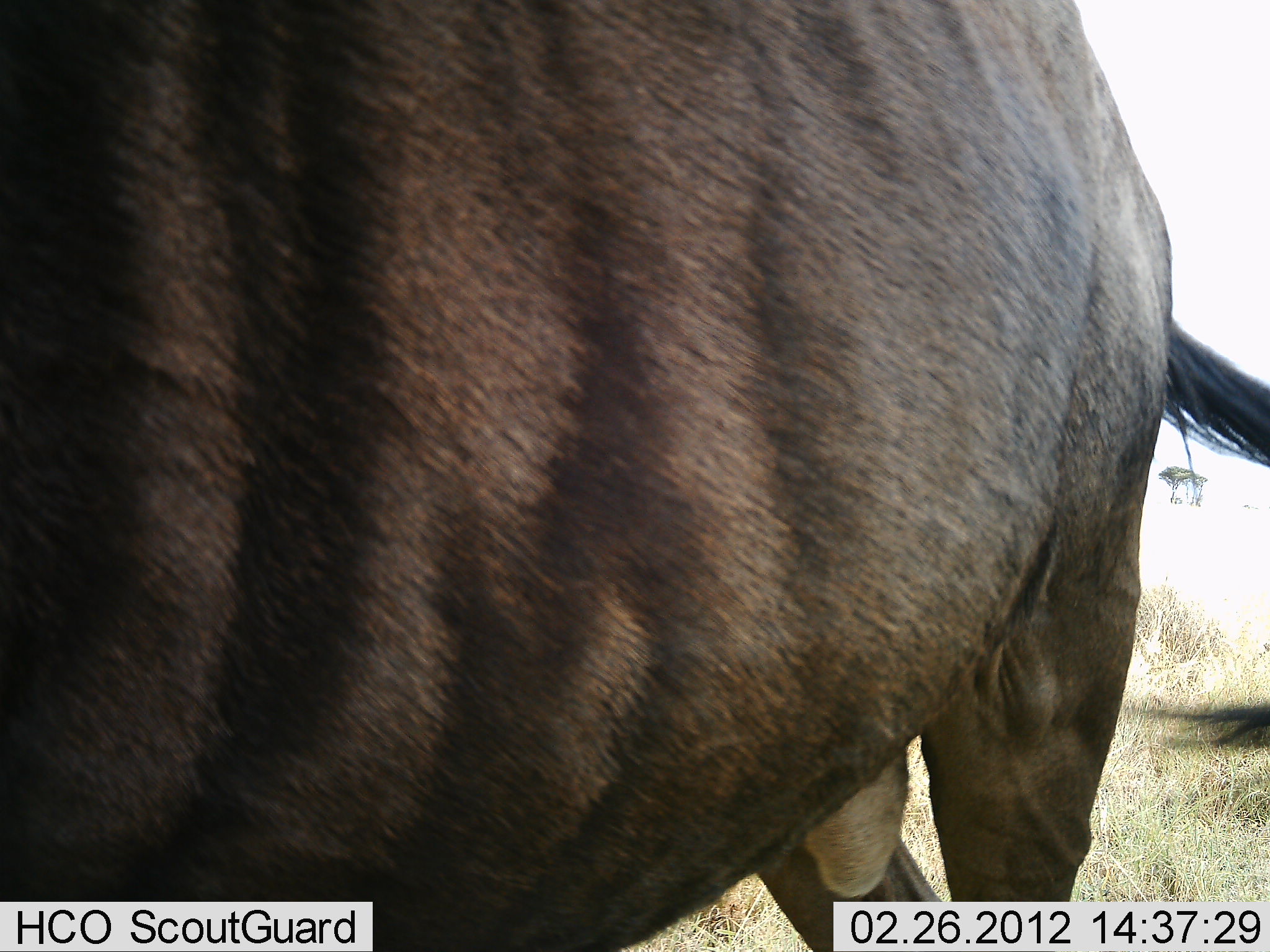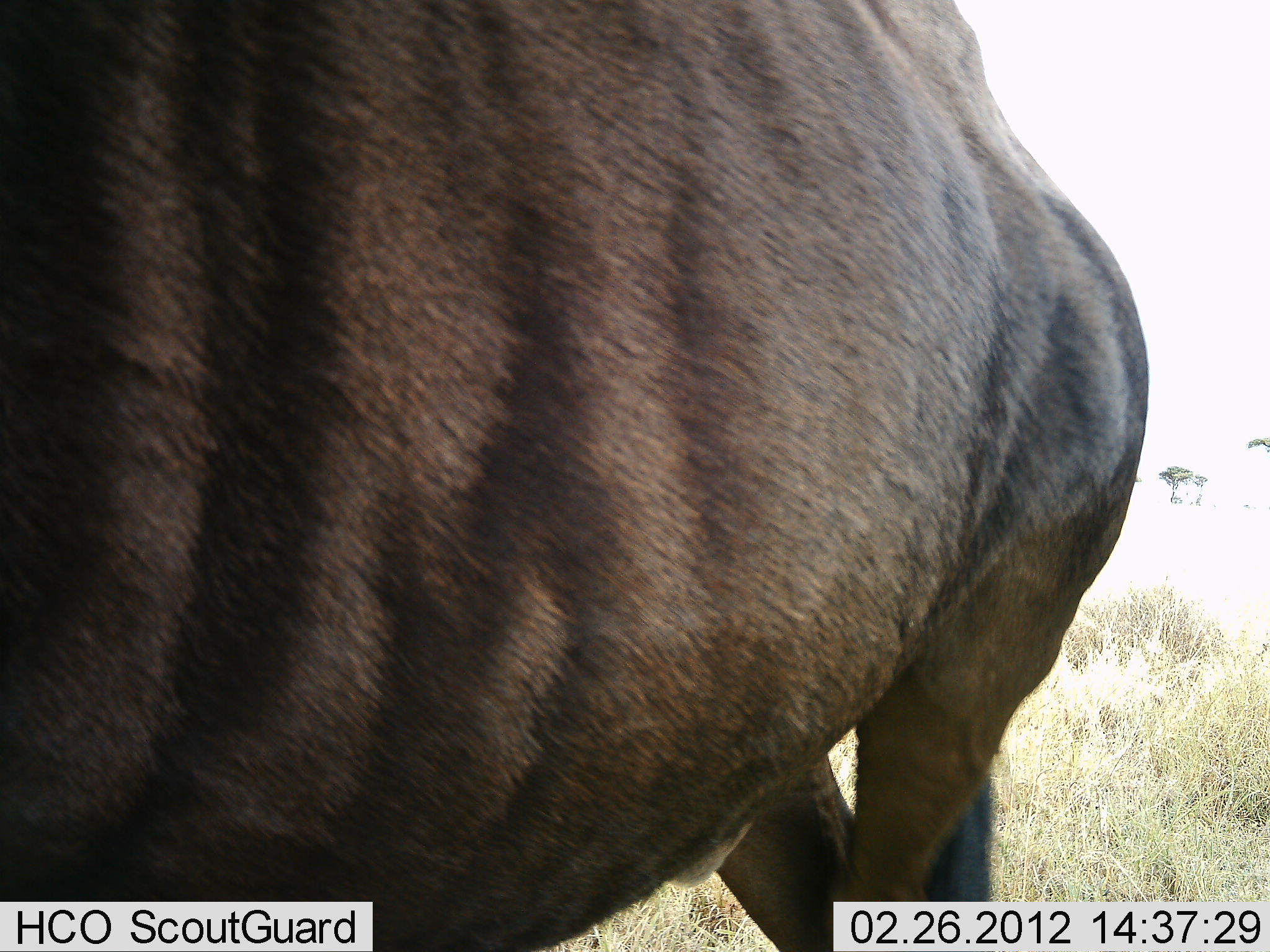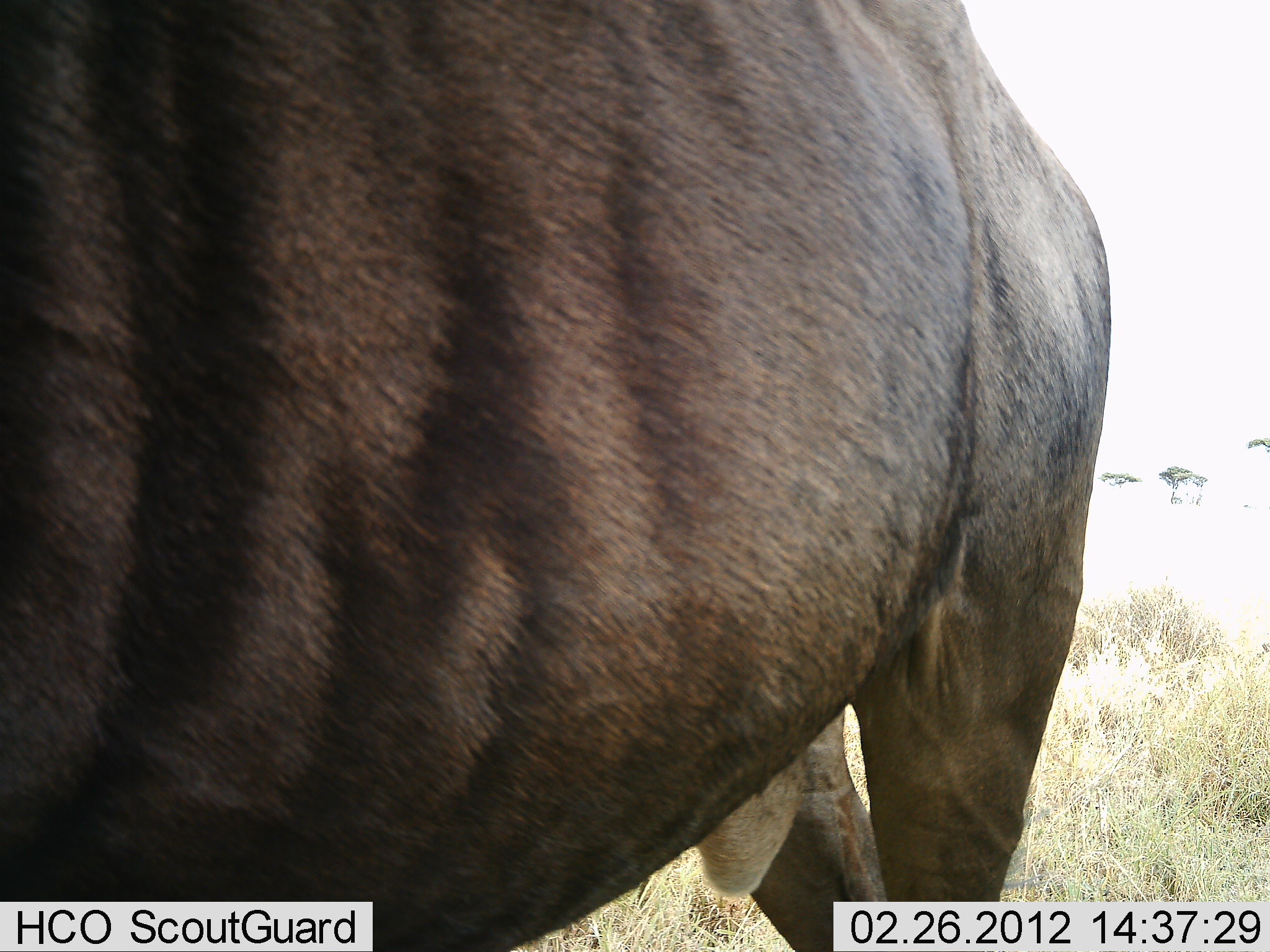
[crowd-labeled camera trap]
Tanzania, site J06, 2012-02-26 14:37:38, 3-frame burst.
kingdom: Animalia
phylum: Chordata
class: Mammalia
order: Artiodactyla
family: Bovidae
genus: Connochaetes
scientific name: Connochaetes taurinus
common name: blue wildebeest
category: wildebeest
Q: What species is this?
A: Wildebeest (blue wildebeest) (Connochaetes taurinus).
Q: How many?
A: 1.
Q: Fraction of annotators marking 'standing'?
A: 95%.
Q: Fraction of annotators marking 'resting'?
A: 0%.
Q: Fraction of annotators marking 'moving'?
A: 10%.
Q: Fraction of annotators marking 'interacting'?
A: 0%.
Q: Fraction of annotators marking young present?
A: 0%.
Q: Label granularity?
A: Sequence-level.